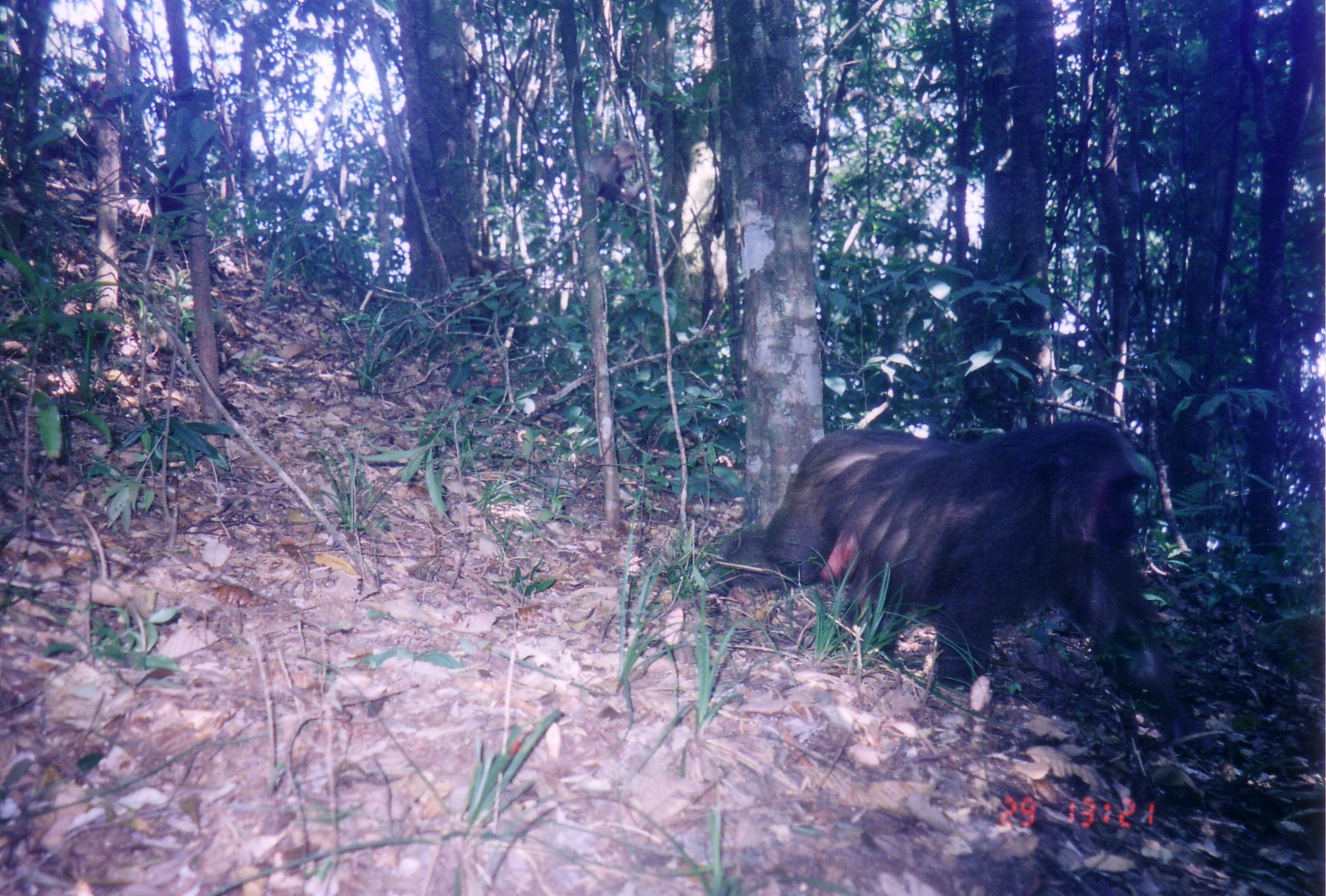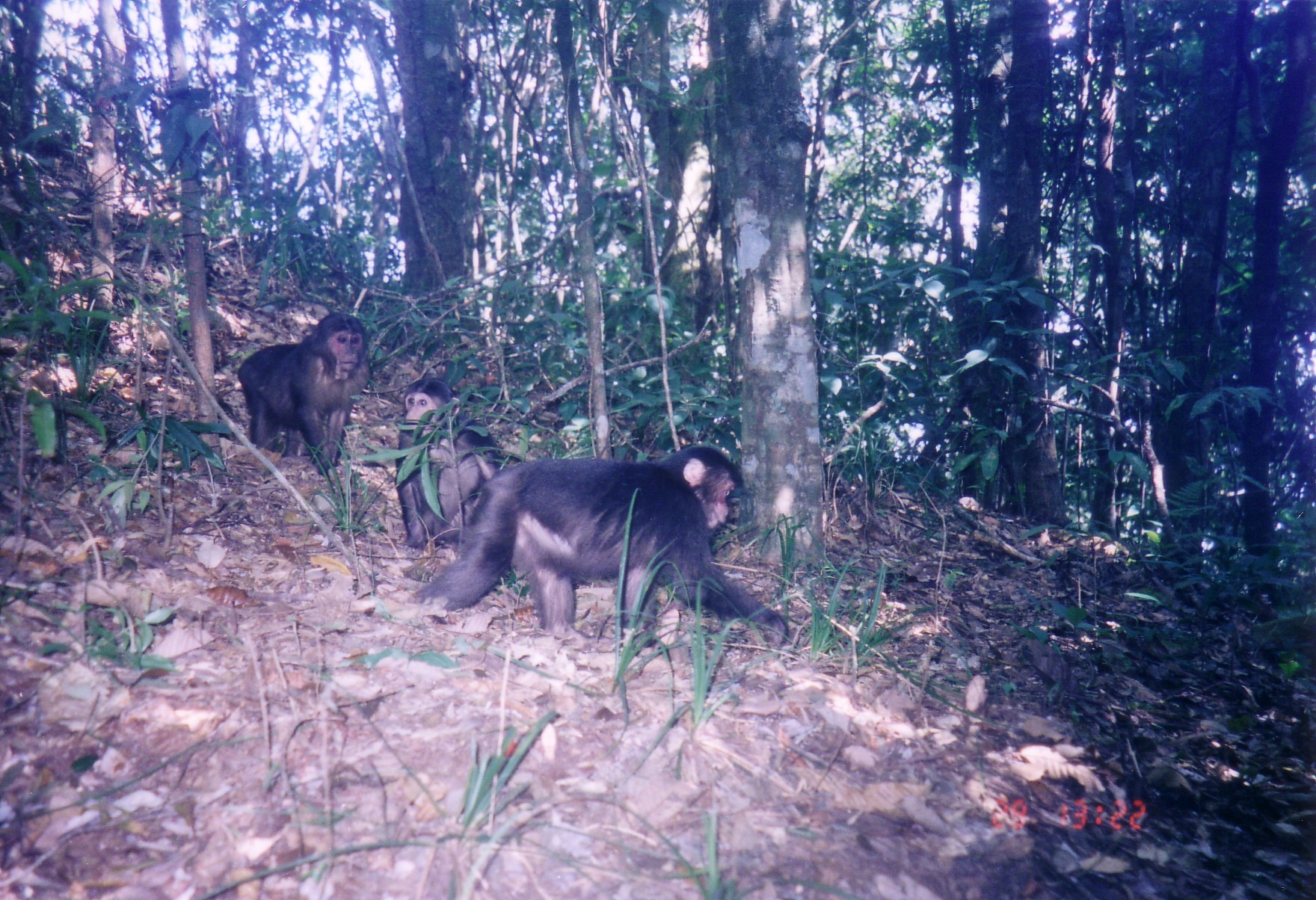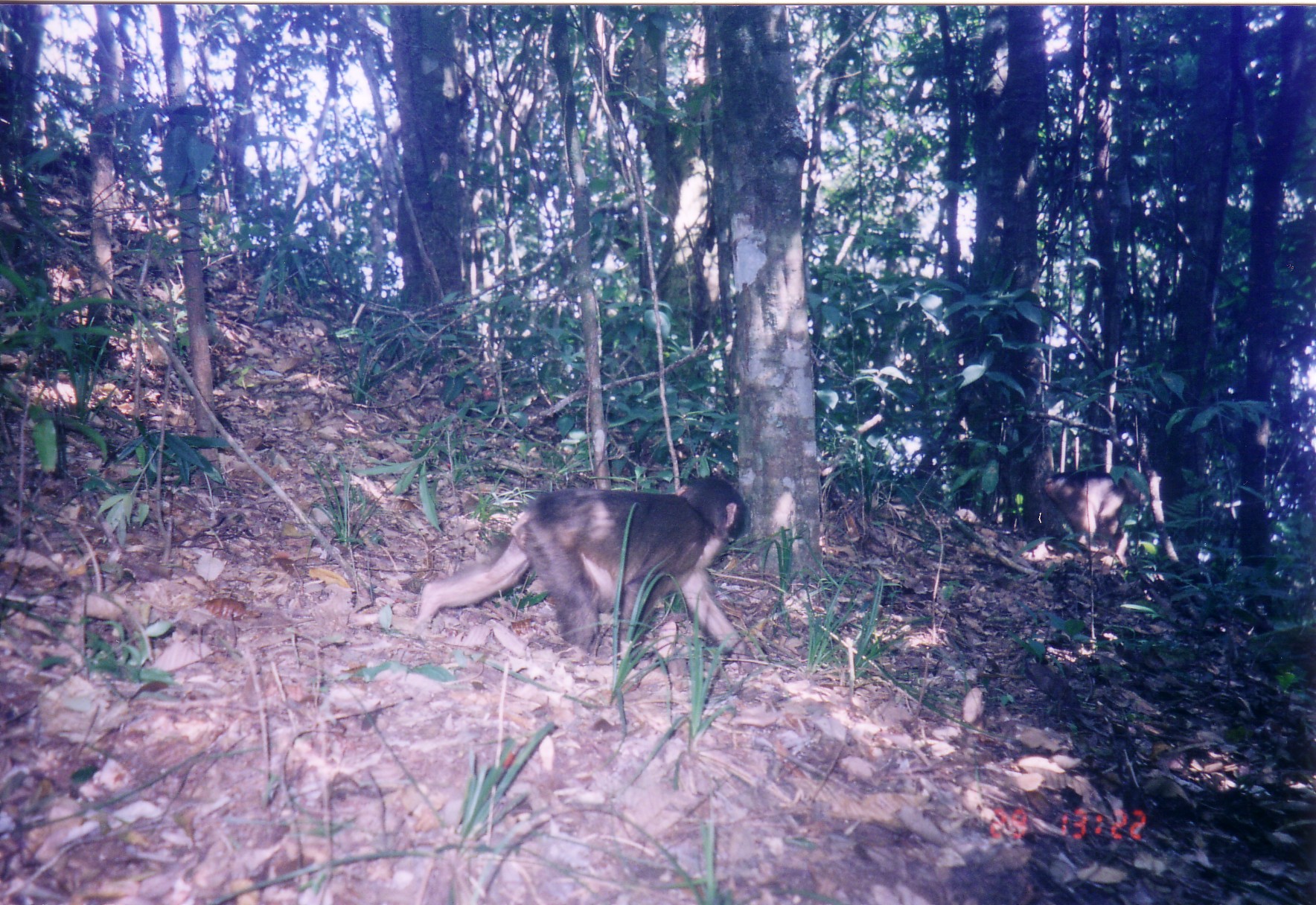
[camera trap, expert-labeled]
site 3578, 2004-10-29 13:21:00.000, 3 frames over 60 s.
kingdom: Animalia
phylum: Chordata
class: Mammalia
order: Primates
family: Cercopithecidae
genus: Macaca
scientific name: Macaca arctoides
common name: stump-tailed macaque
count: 4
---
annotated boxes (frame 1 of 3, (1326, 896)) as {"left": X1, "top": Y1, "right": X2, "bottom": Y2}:
macaca arctoides: {"left": 708, "top": 419, "right": 1220, "bottom": 757}; {"left": 468, "top": 252, "right": 530, "bottom": 344}; {"left": 578, "top": 140, "right": 638, "bottom": 205}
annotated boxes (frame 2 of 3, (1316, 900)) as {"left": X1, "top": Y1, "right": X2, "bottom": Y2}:
macaca arctoides: {"left": 394, "top": 442, "right": 793, "bottom": 654}; {"left": 235, "top": 310, "right": 374, "bottom": 479}; {"left": 393, "top": 376, "right": 511, "bottom": 552}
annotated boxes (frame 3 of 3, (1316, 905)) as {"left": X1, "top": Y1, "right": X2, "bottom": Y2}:
macaca arctoides: {"left": 412, "top": 472, "right": 759, "bottom": 676}; {"left": 1044, "top": 465, "right": 1148, "bottom": 571}